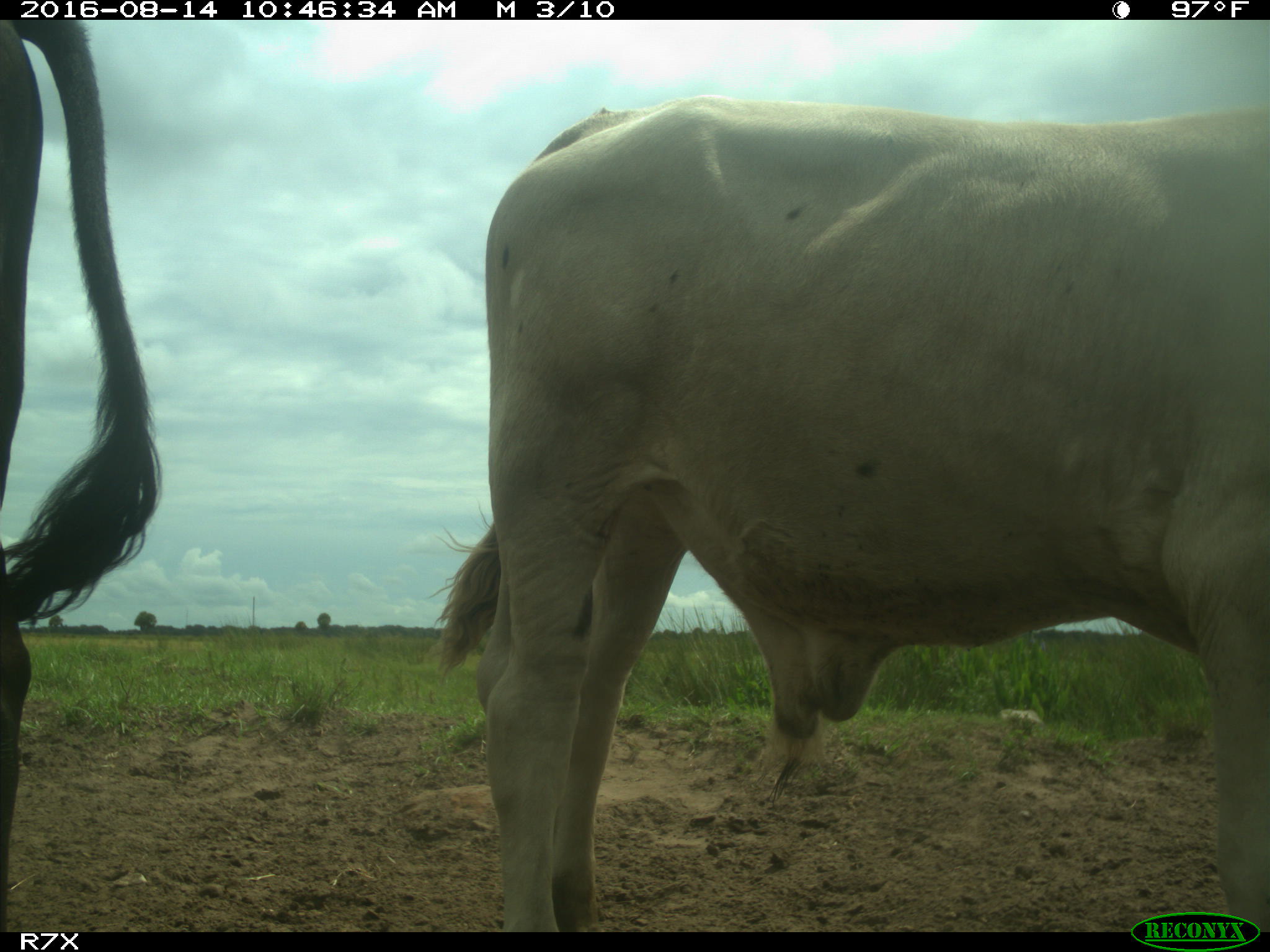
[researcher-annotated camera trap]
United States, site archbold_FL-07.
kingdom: Animalia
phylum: Chordata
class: Mammalia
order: Artiodactyla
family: Bovidae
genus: Bos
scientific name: Bos taurus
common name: domestic cow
Bos taurus (domestic cow).